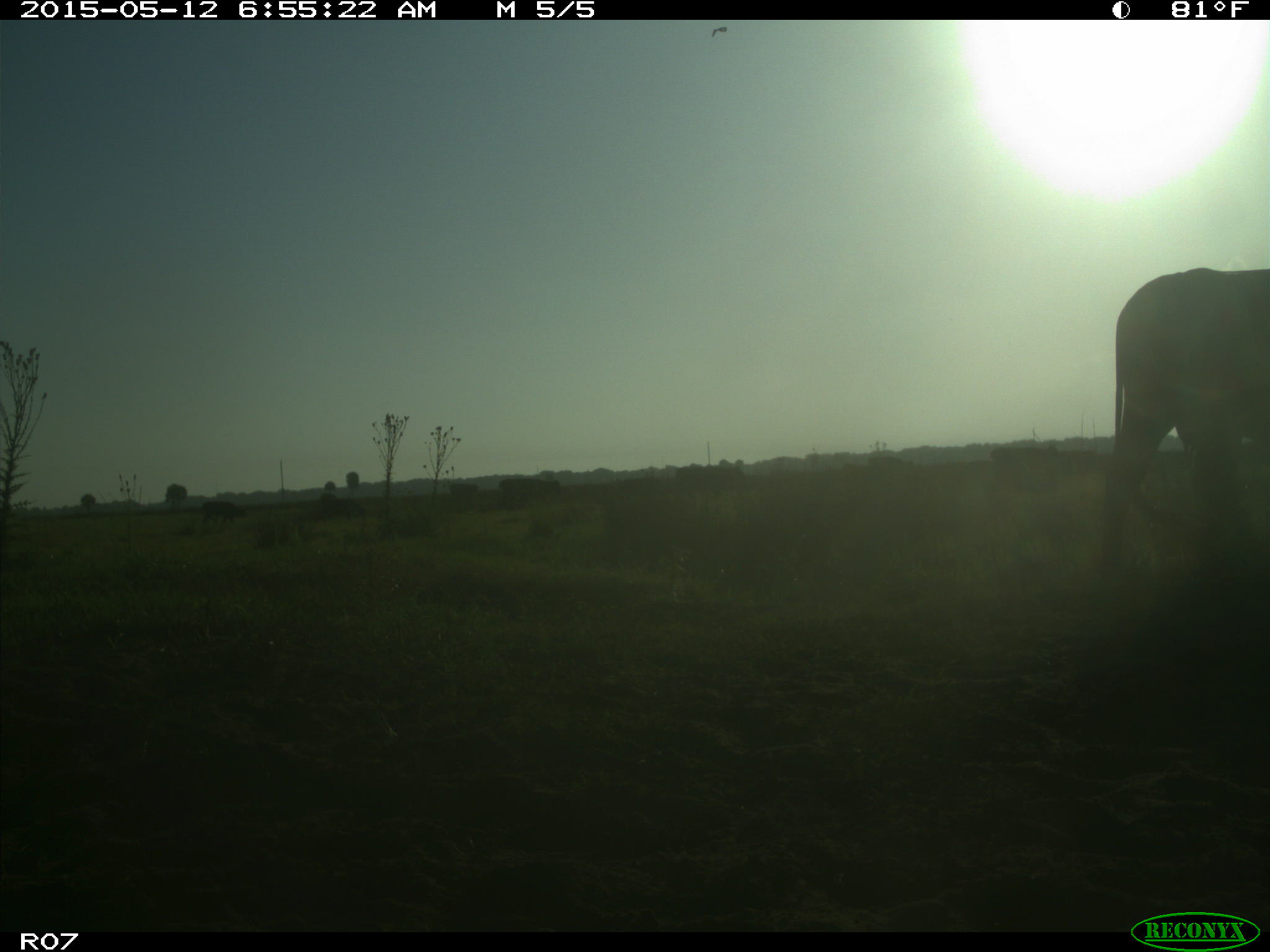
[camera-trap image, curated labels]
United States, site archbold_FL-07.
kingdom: Animalia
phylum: Chordata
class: Mammalia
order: Artiodactyla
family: Bovidae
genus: Bos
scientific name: Bos taurus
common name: domestic cow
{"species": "Bos taurus (domestic cow)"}